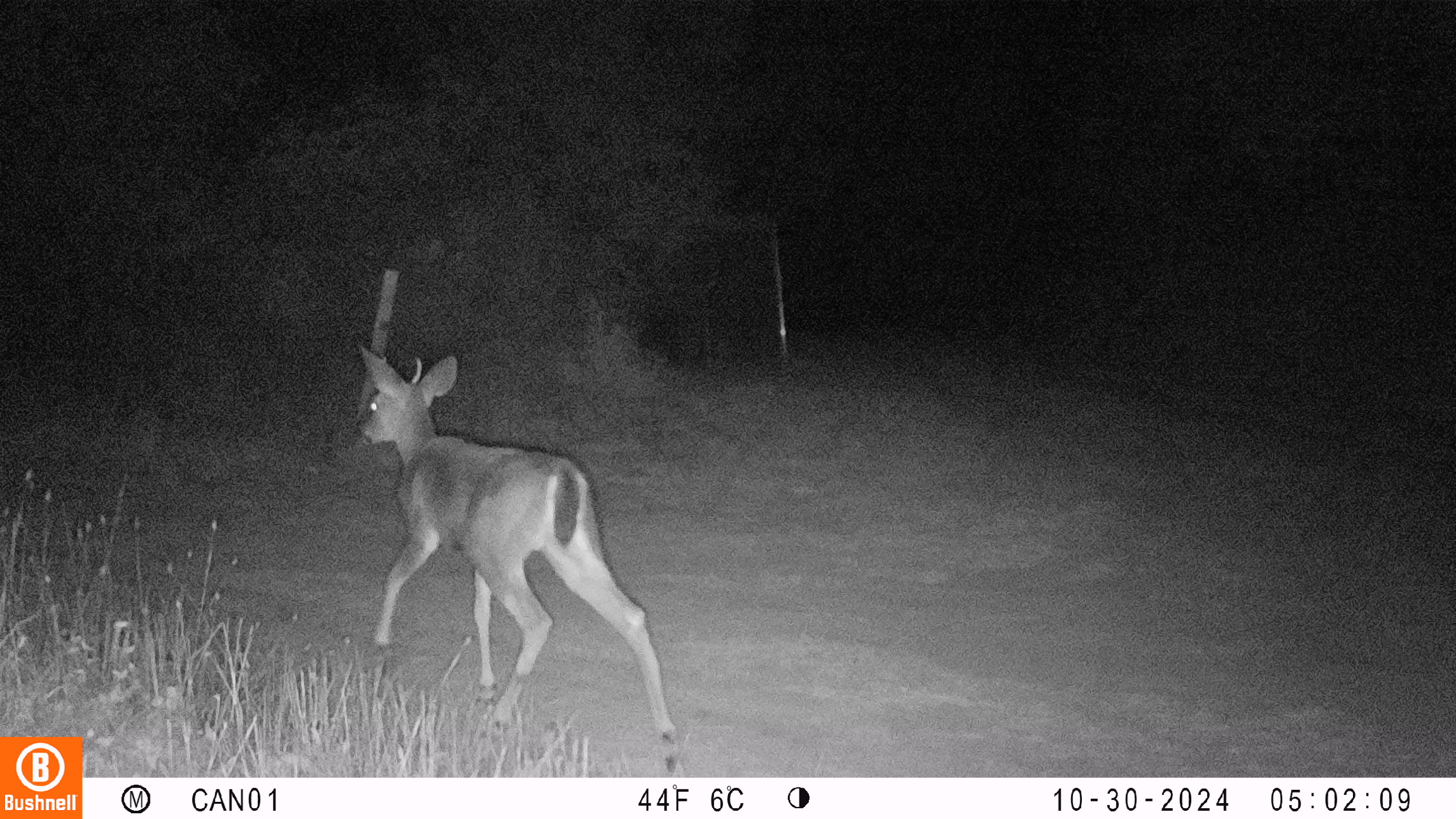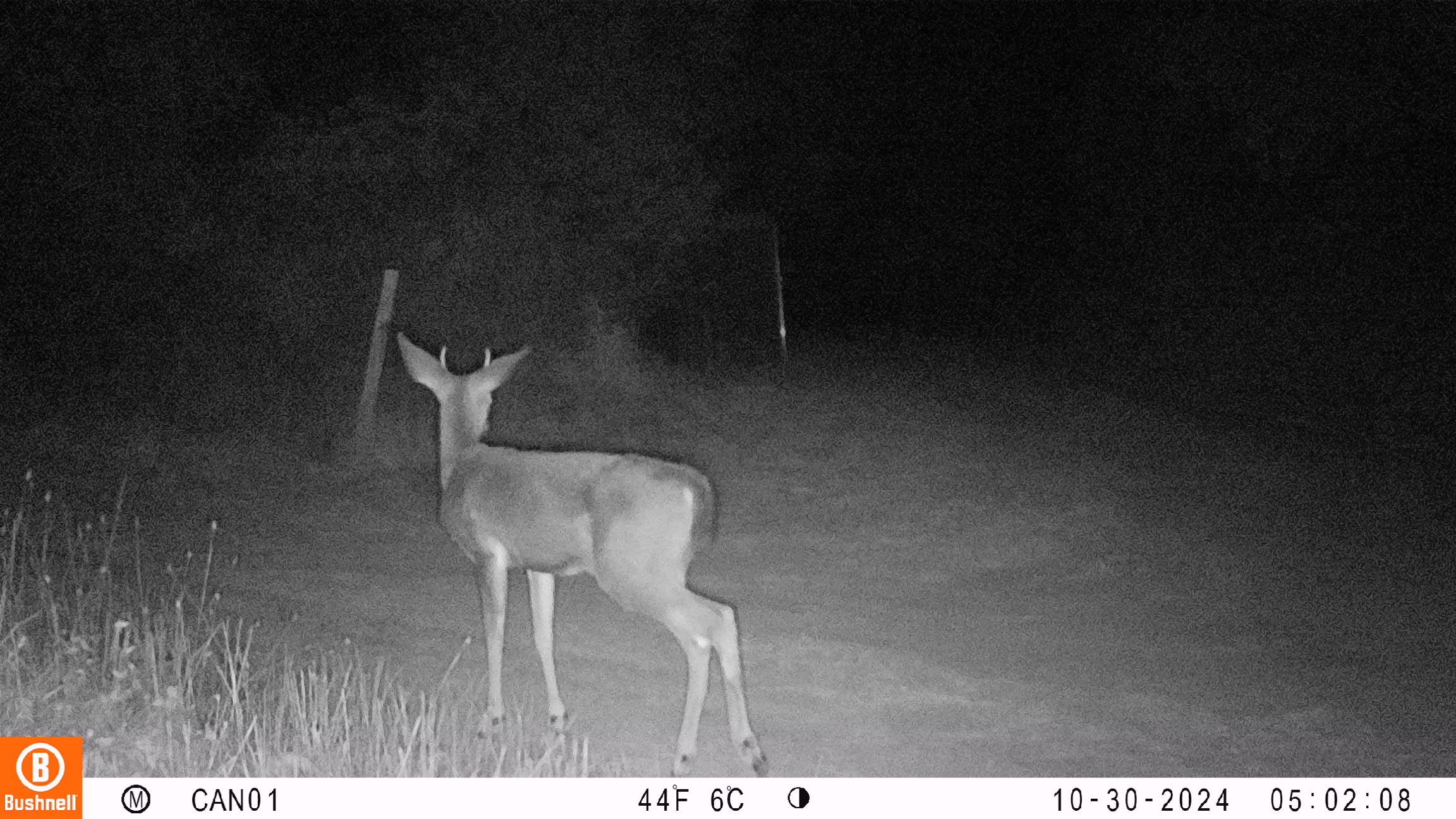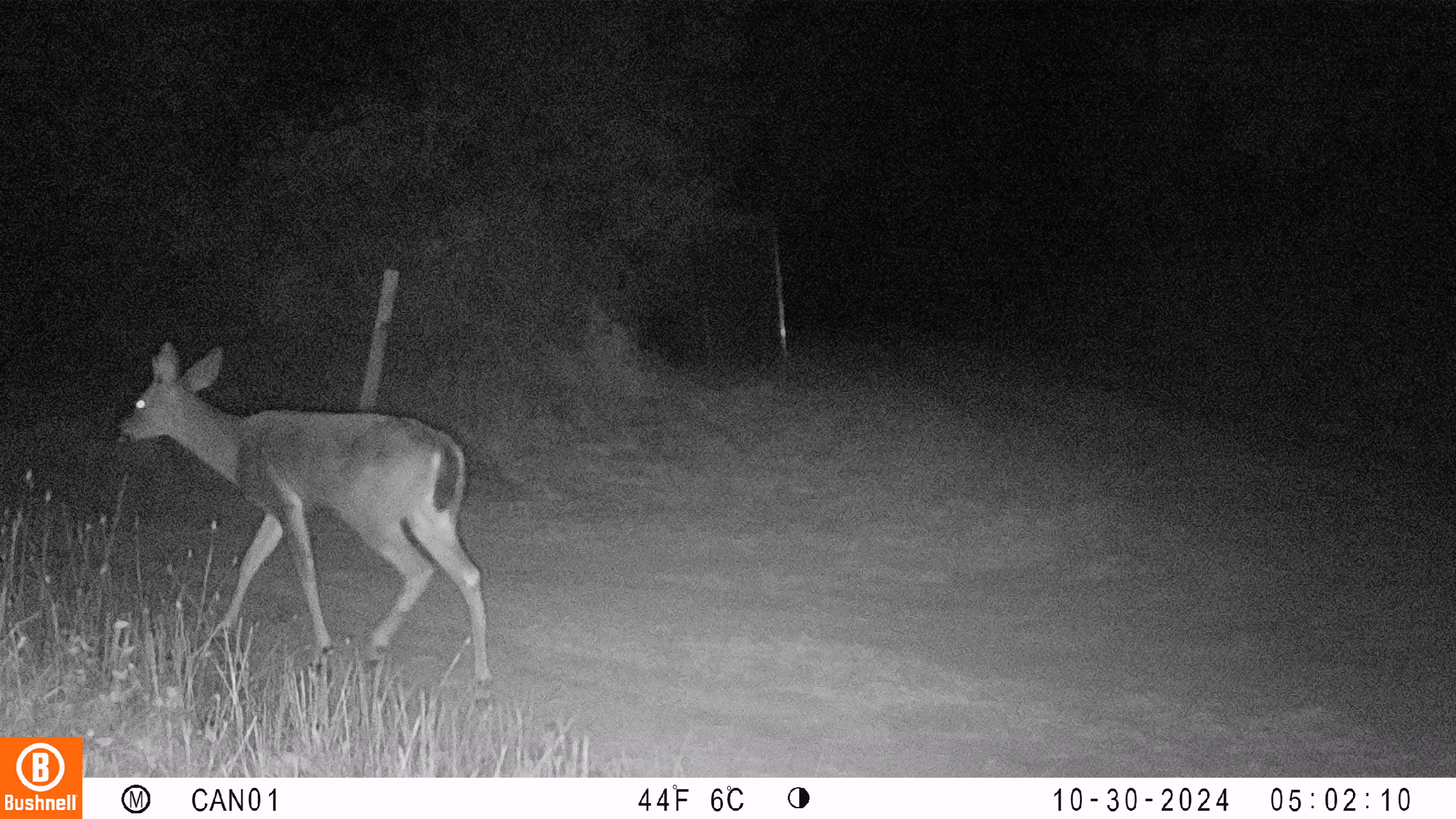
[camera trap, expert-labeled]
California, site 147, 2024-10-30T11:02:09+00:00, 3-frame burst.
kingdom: Animalia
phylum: Chordata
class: Mammalia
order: Artiodactyla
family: Cervidae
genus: Odocoileus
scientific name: Odocoileus hemionus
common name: mule deer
Mule deer (Odocoileus hemionus).